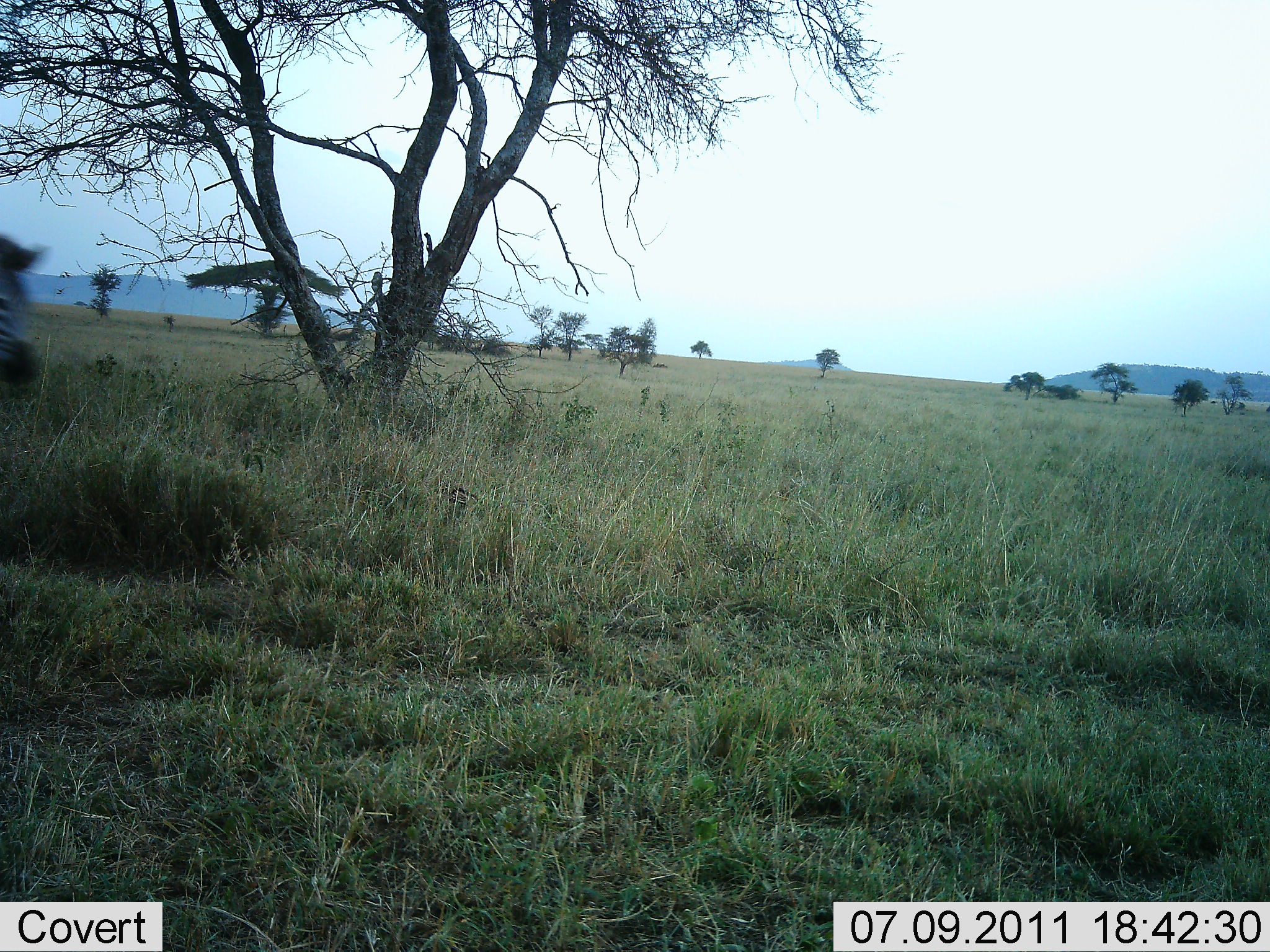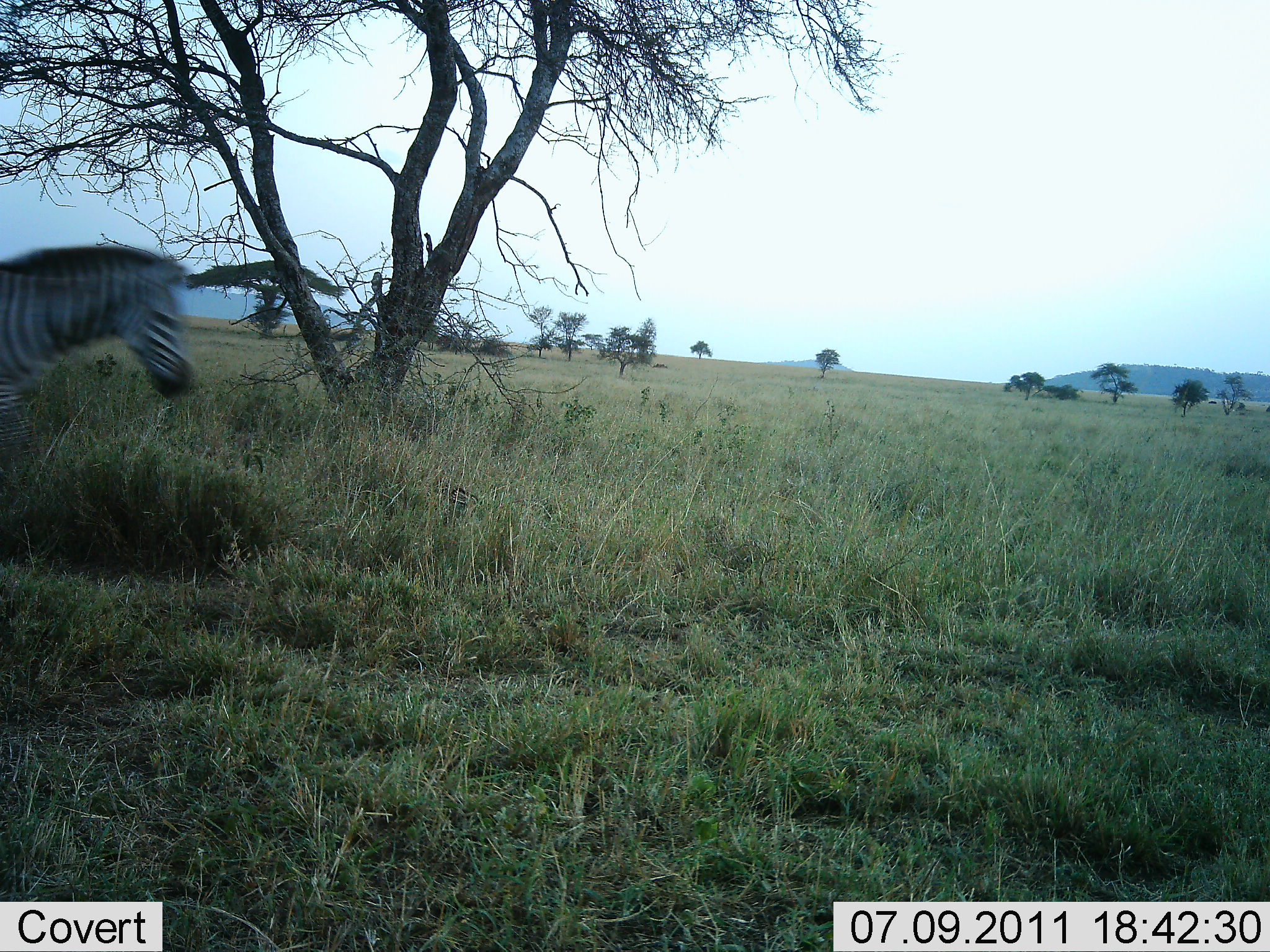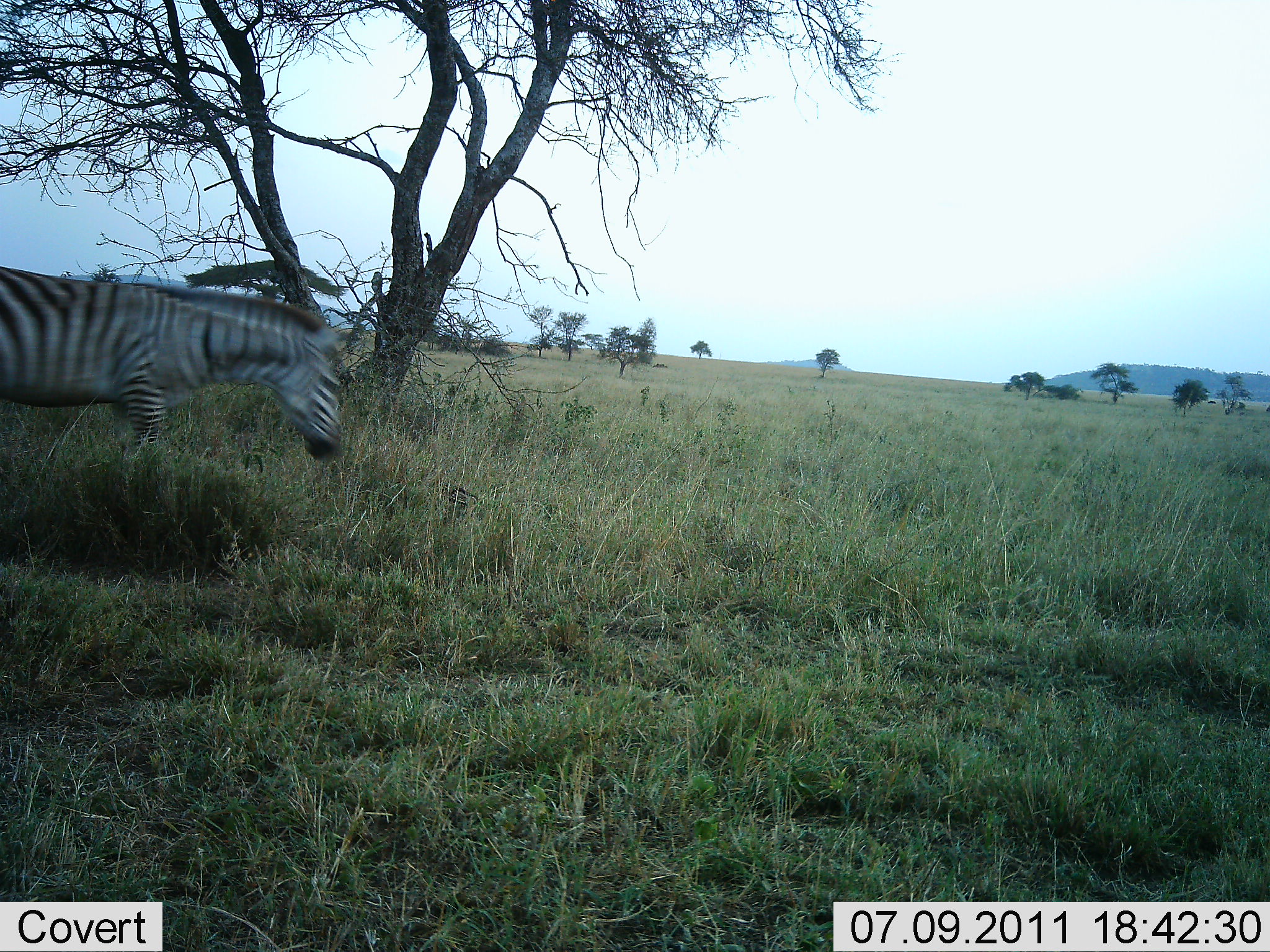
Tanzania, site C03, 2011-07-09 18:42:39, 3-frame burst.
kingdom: Animalia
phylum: Chordata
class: Mammalia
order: Perissodactyla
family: Equidae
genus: Equus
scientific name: Equus quagga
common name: plains zebra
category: zebra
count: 1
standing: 0%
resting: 0%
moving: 100%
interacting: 0%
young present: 0%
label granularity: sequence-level